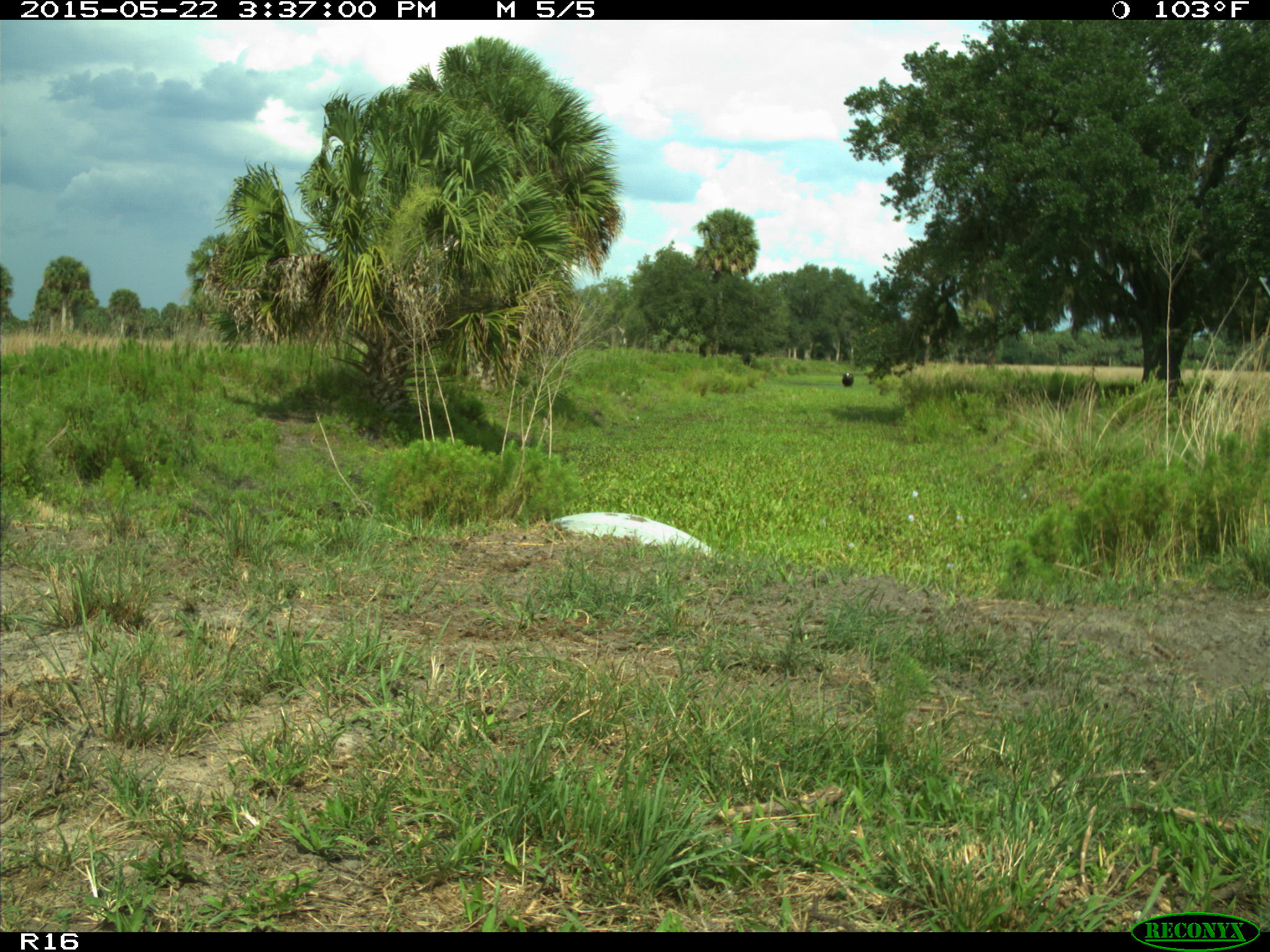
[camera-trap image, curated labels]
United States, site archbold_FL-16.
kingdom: Animalia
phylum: Chordata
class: Mammalia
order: Artiodactyla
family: Bovidae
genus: Bos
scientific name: Bos taurus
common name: domestic cow